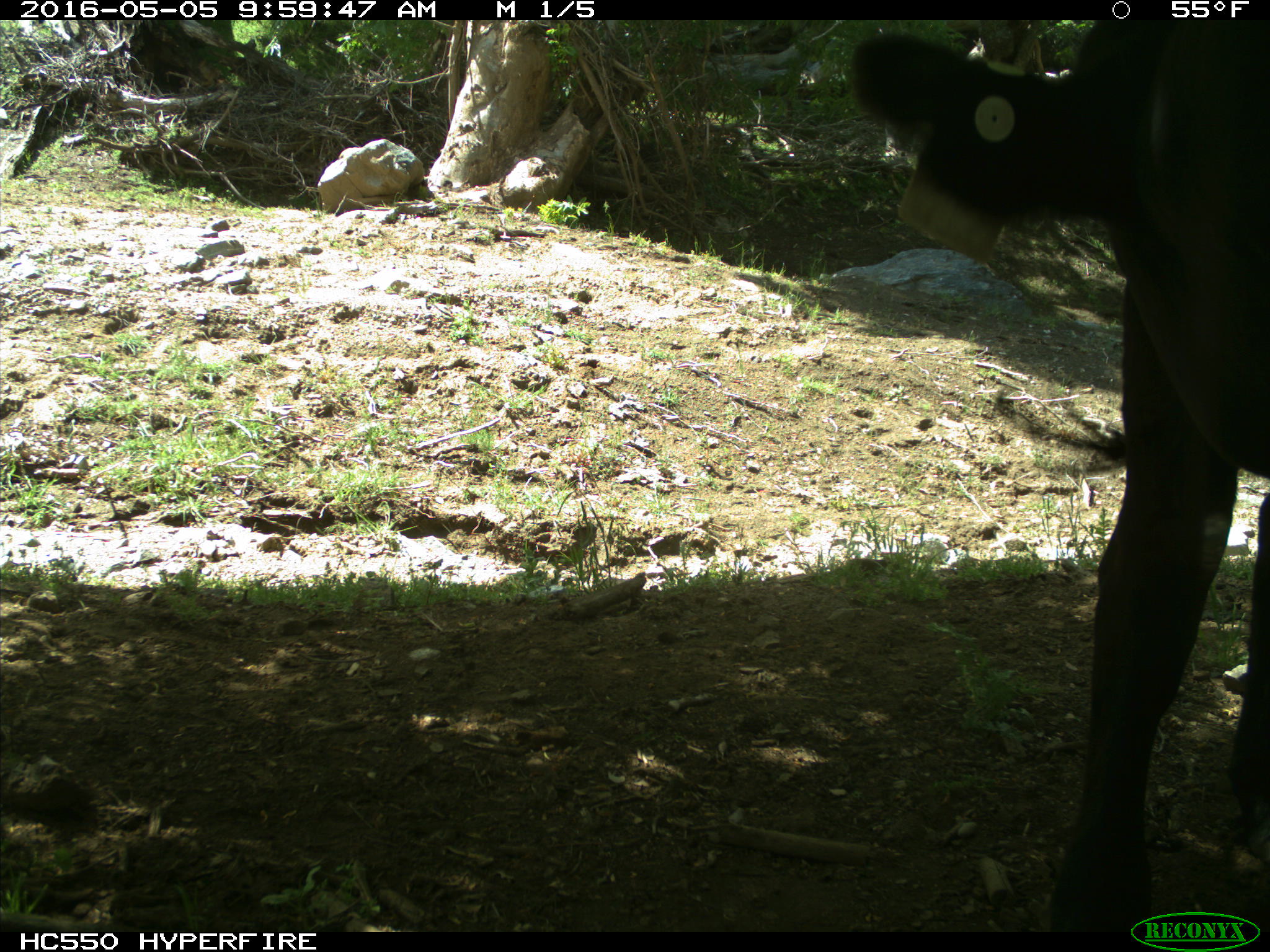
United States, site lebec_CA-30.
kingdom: Animalia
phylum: Chordata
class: Mammalia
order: Artiodactyla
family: Bovidae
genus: Bos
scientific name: Bos taurus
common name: domestic cow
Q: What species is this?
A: Bos taurus (domestic cow).